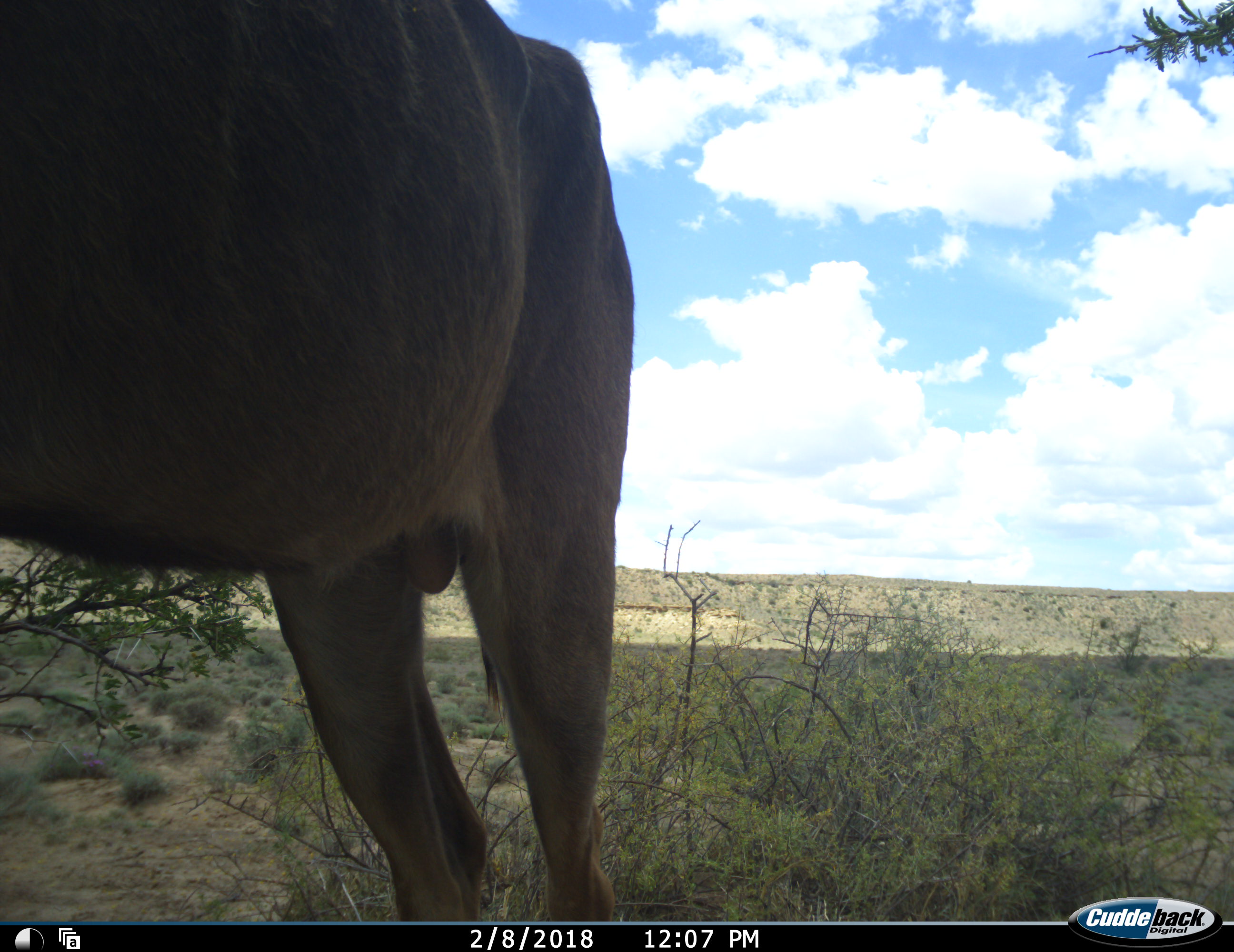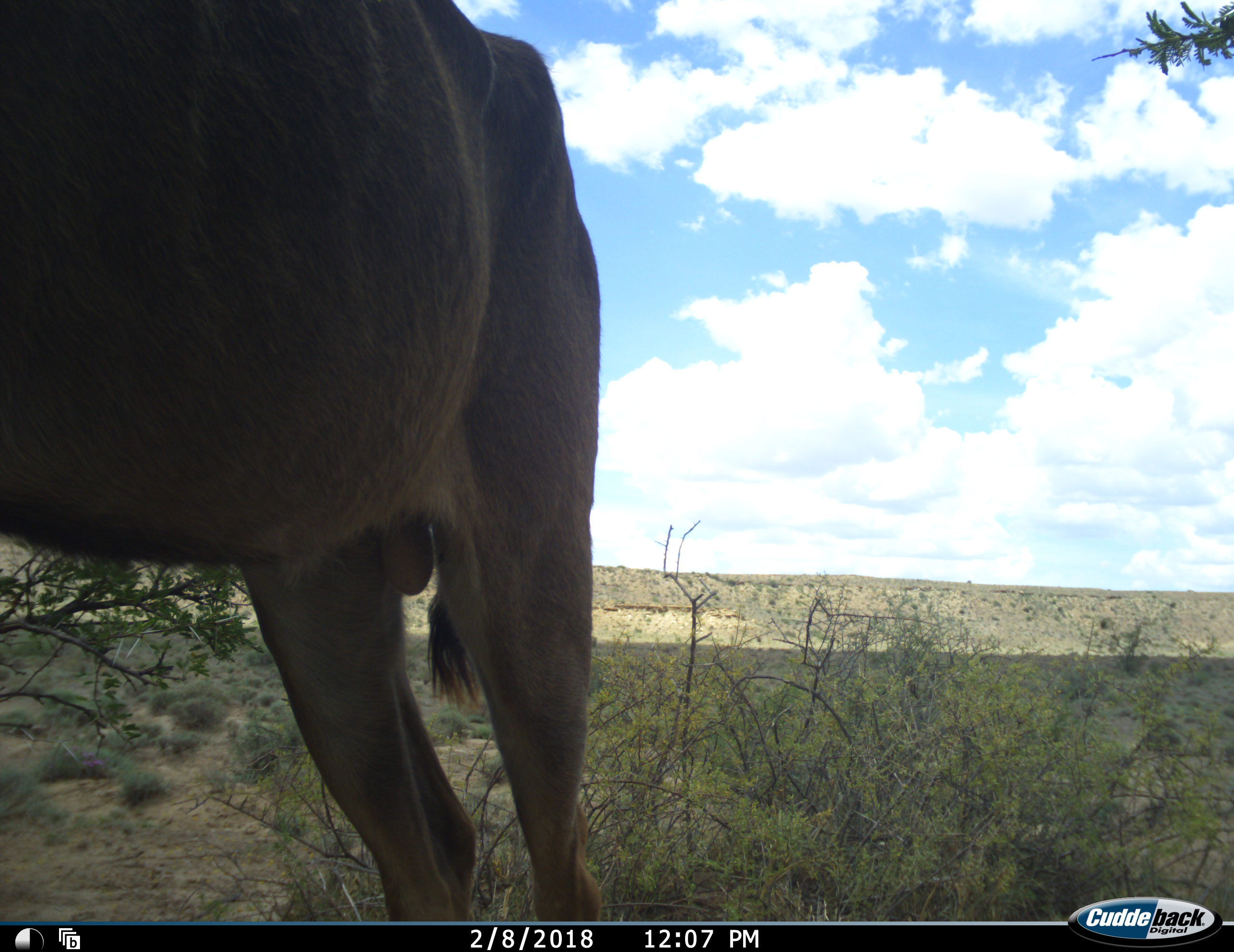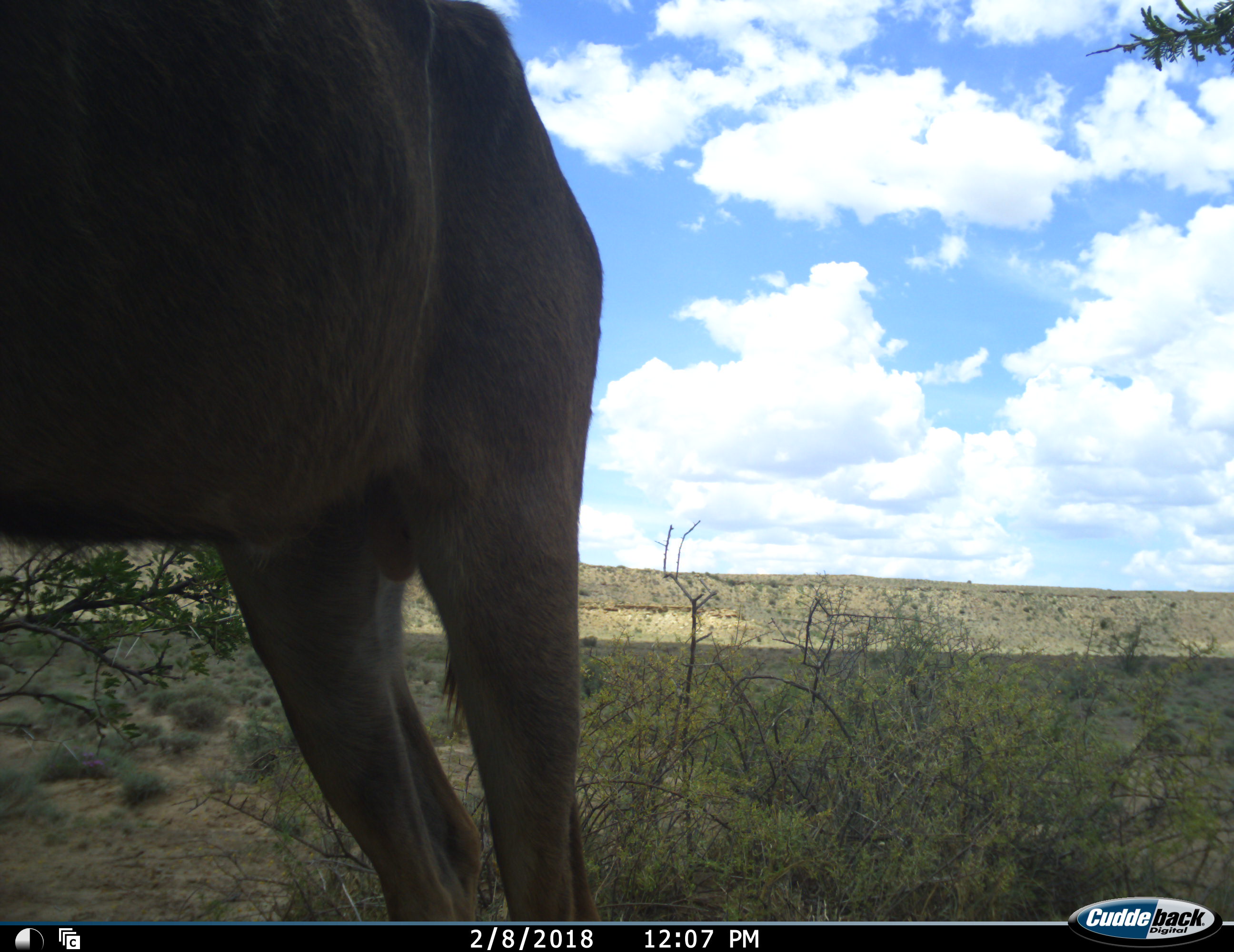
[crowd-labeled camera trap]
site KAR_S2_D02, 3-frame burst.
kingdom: Animalia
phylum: Chordata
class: Mammalia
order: Artiodactyla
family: Bovidae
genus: Tragelaphus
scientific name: Tragelaphus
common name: kudu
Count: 1.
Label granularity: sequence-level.